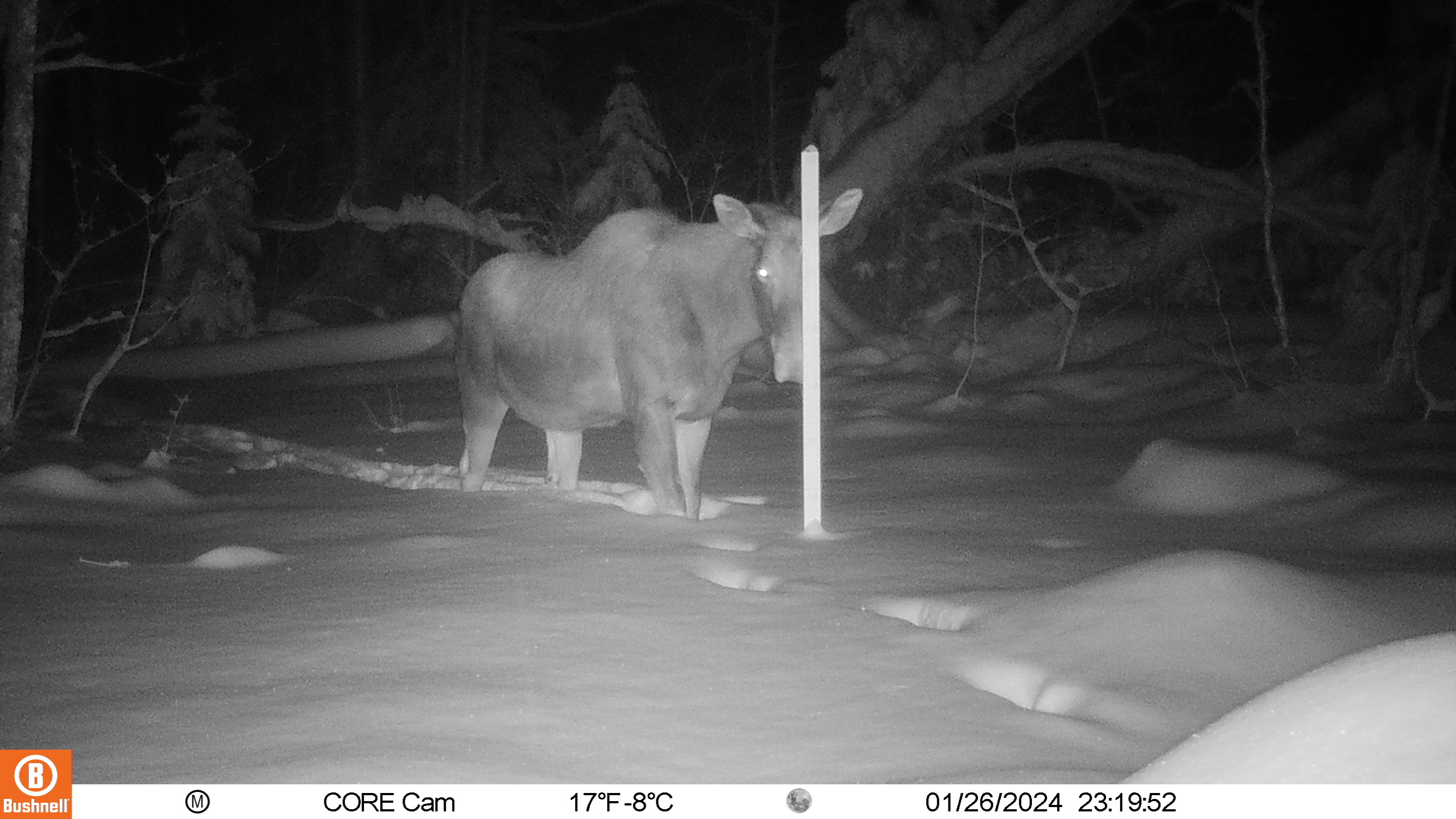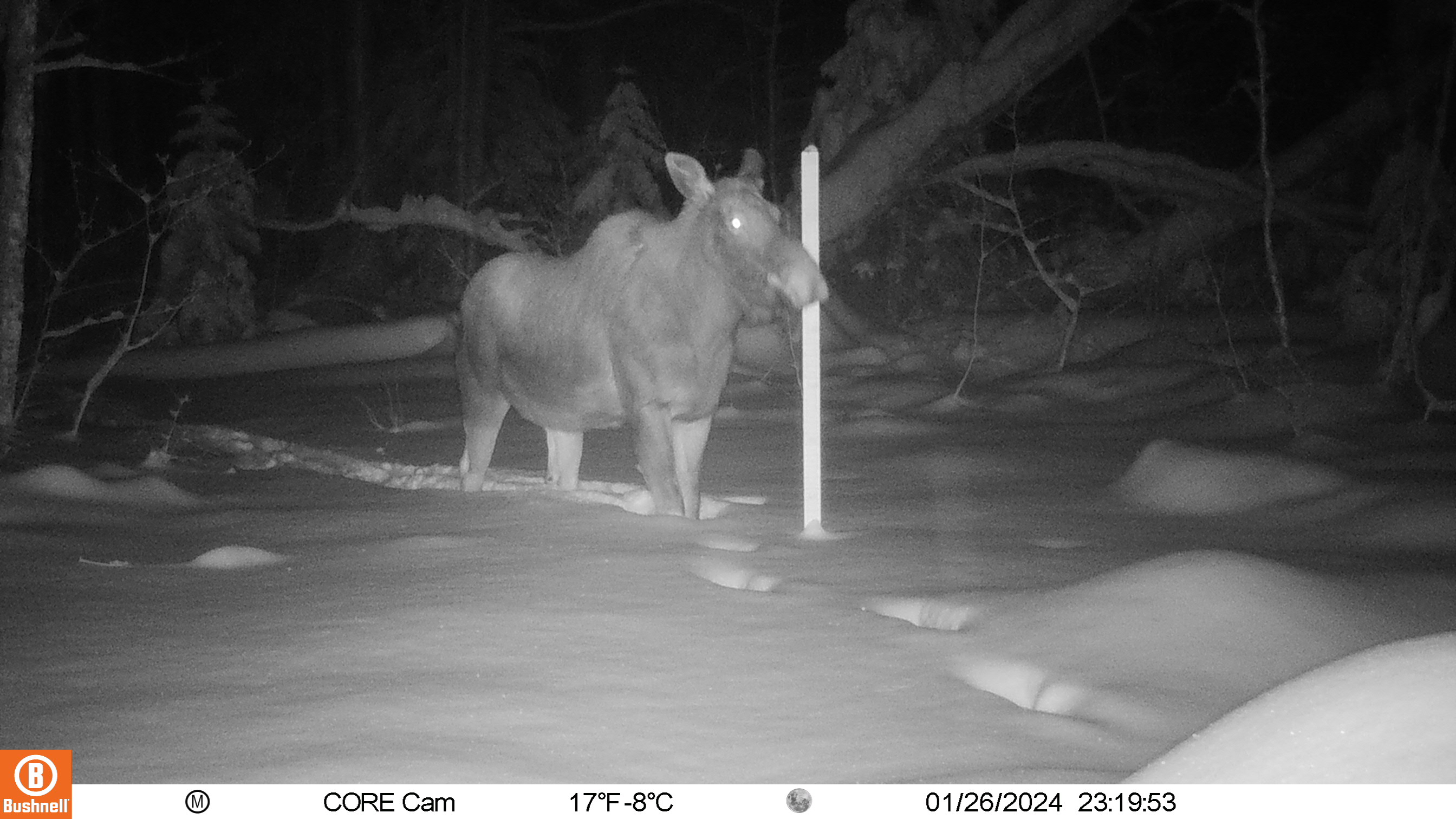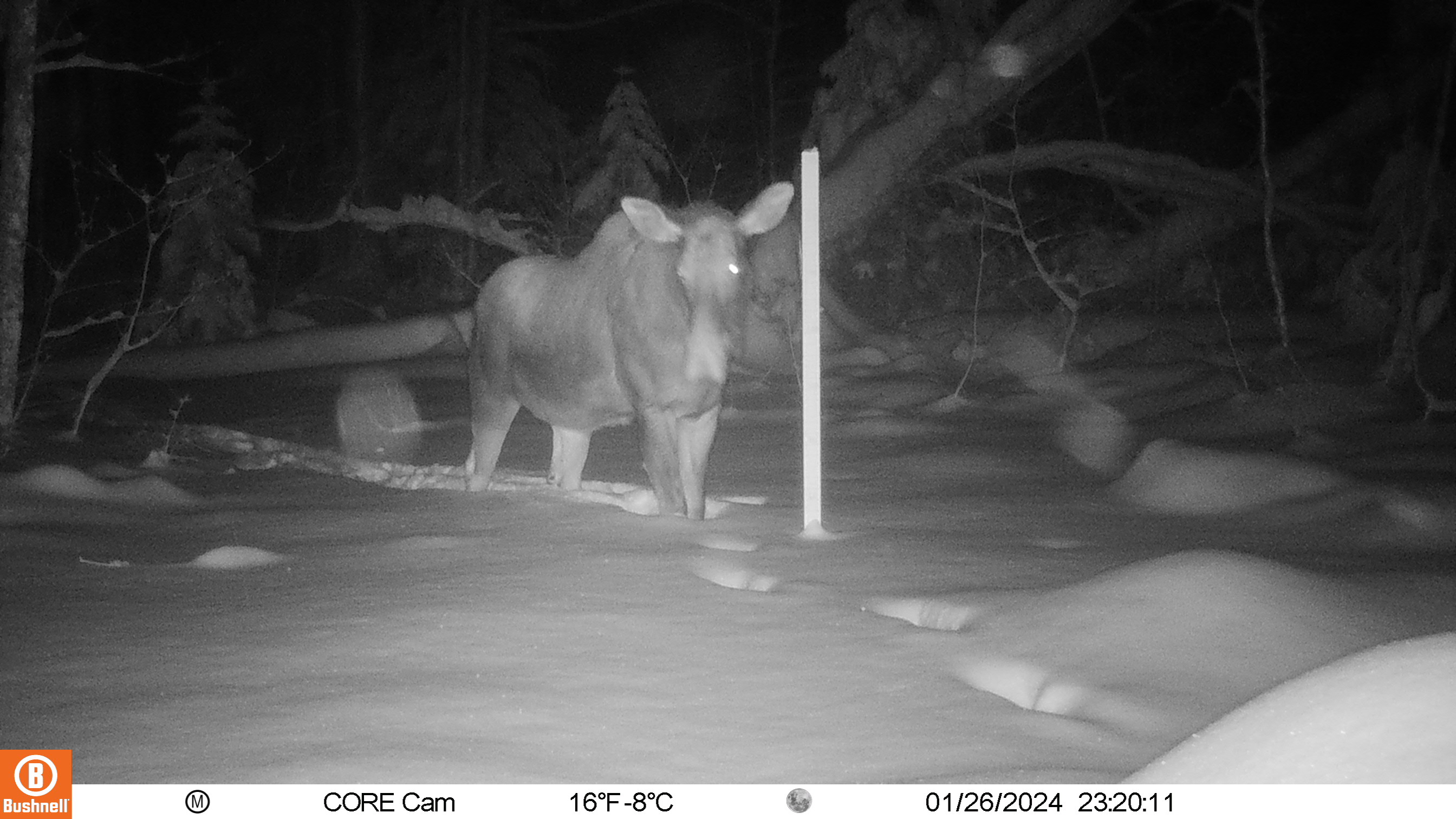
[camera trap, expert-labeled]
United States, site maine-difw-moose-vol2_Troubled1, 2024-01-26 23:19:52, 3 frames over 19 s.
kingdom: Animalia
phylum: Chordata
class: Mammalia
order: Artiodactyla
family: Cervidae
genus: Alces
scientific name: Alces alces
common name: moose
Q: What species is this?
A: Moose (Alces alces).